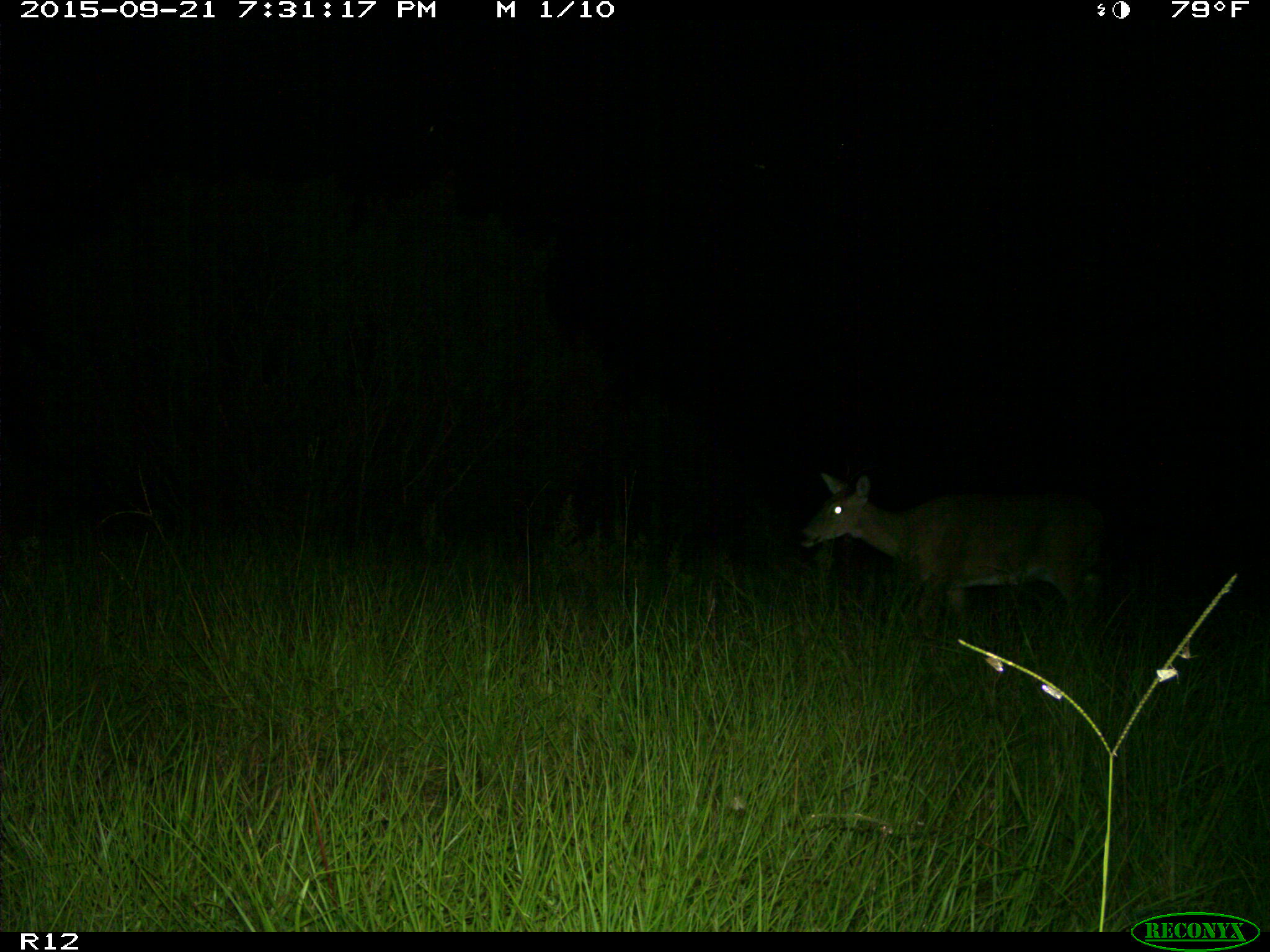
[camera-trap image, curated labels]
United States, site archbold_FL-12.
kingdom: Animalia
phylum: Chordata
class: Mammalia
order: Artiodactyla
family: Cervidae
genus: Odocoileus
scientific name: Odocoileus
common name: deer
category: unidentified deer